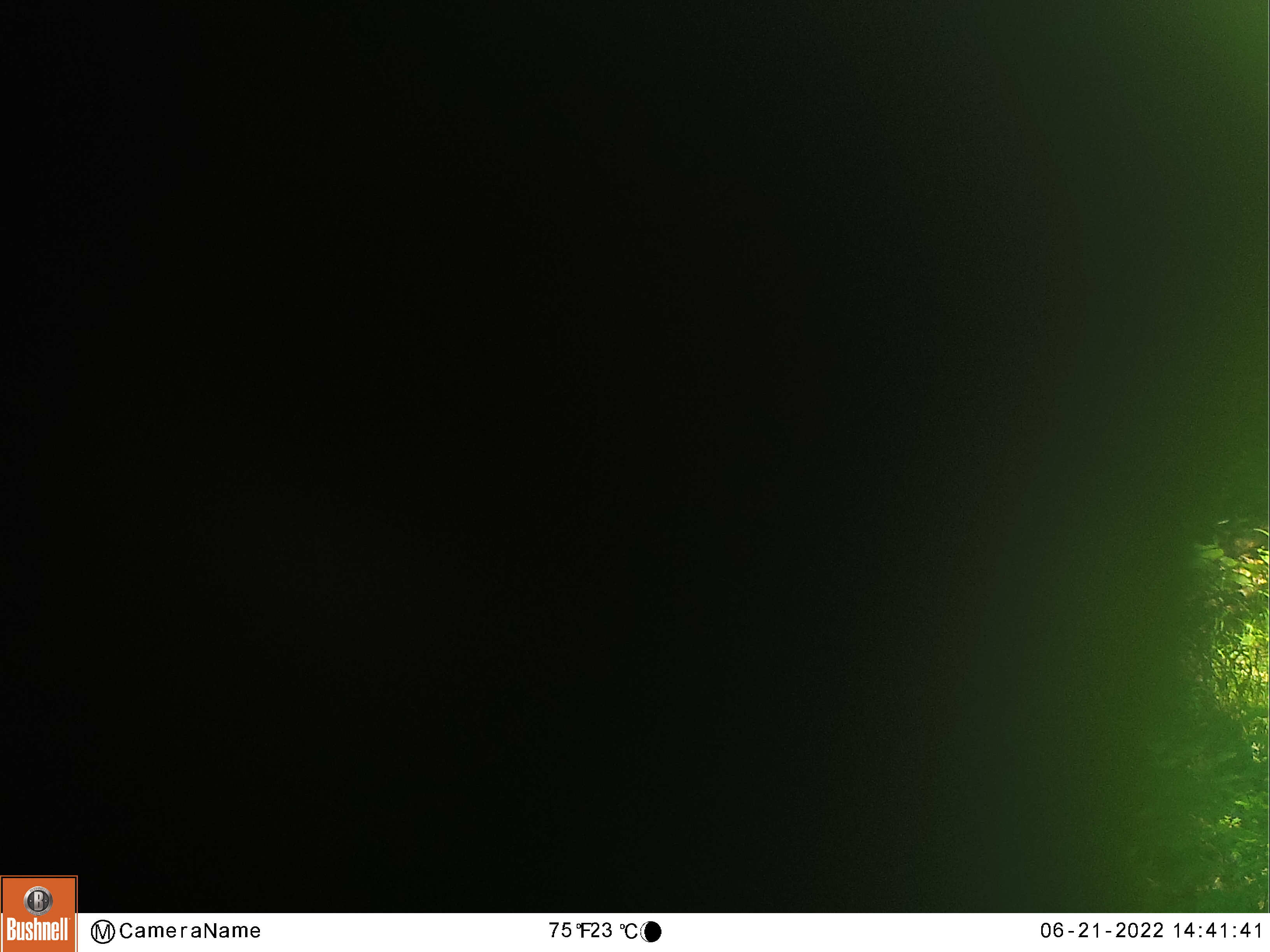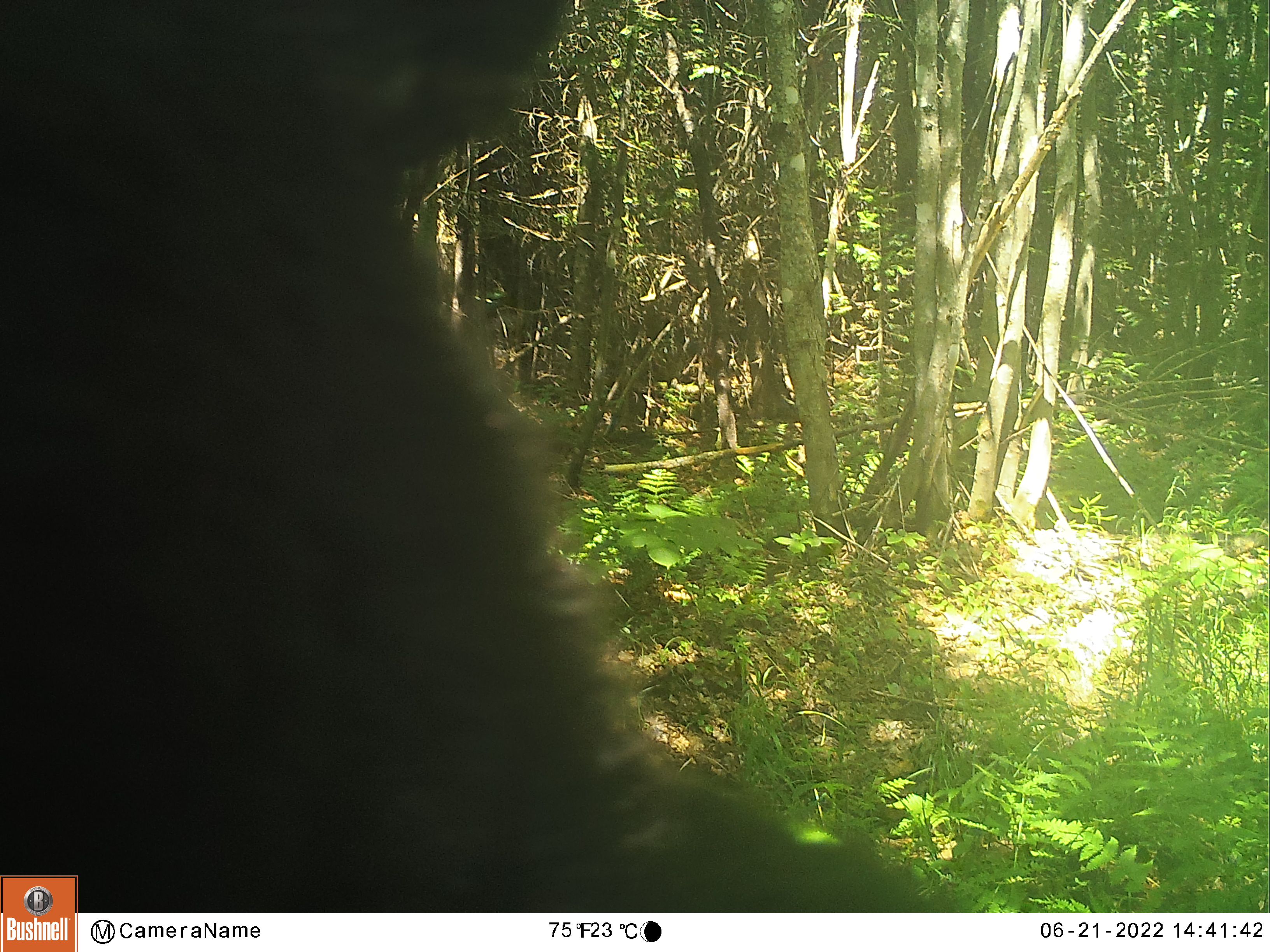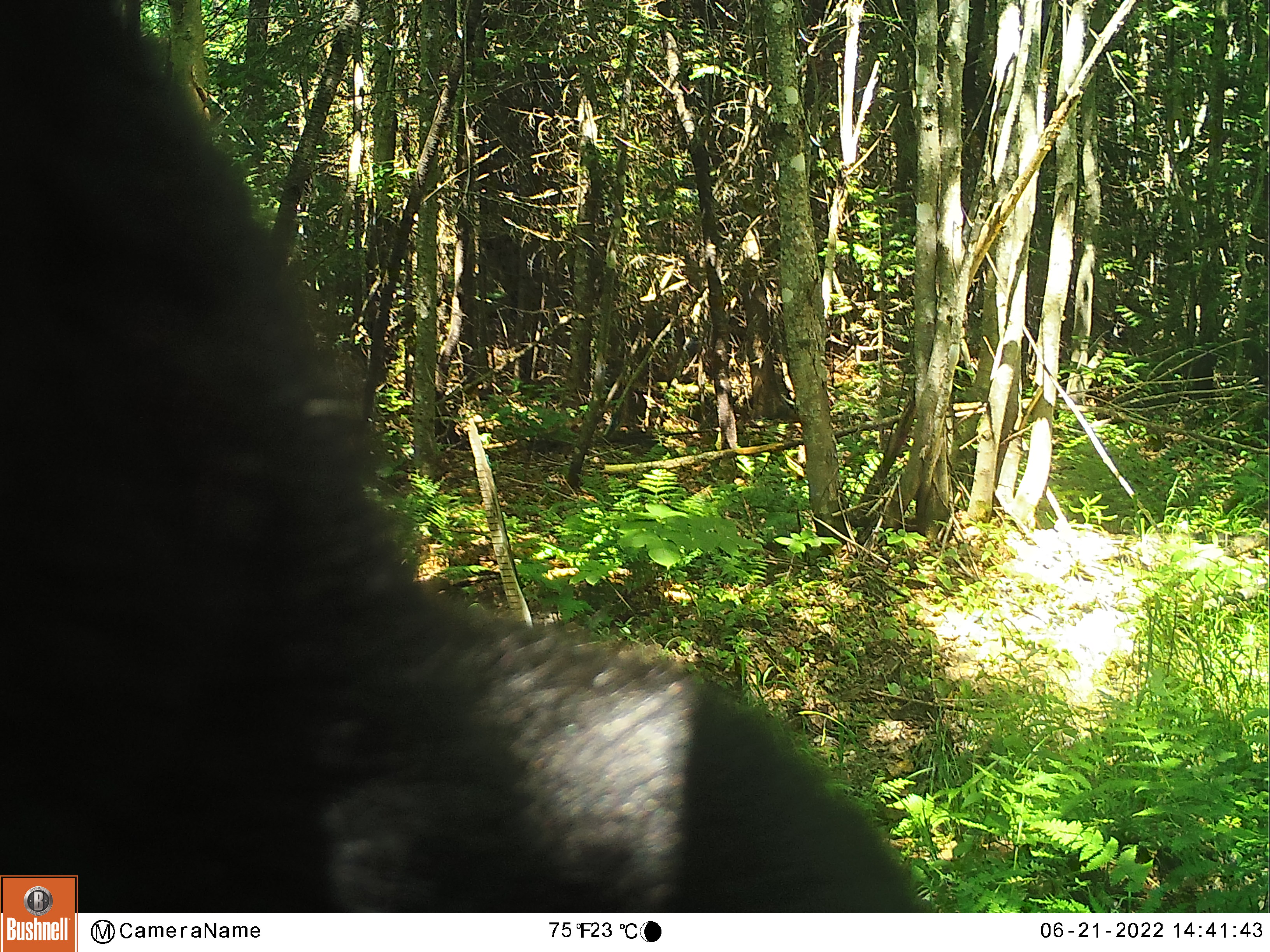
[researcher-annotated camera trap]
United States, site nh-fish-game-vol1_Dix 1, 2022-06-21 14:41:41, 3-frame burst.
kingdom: Animalia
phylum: Chordata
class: Mammalia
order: Carnivora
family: Ursidae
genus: Ursus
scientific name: Ursus americanus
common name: black bear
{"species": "black bear (Ursus americanus)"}